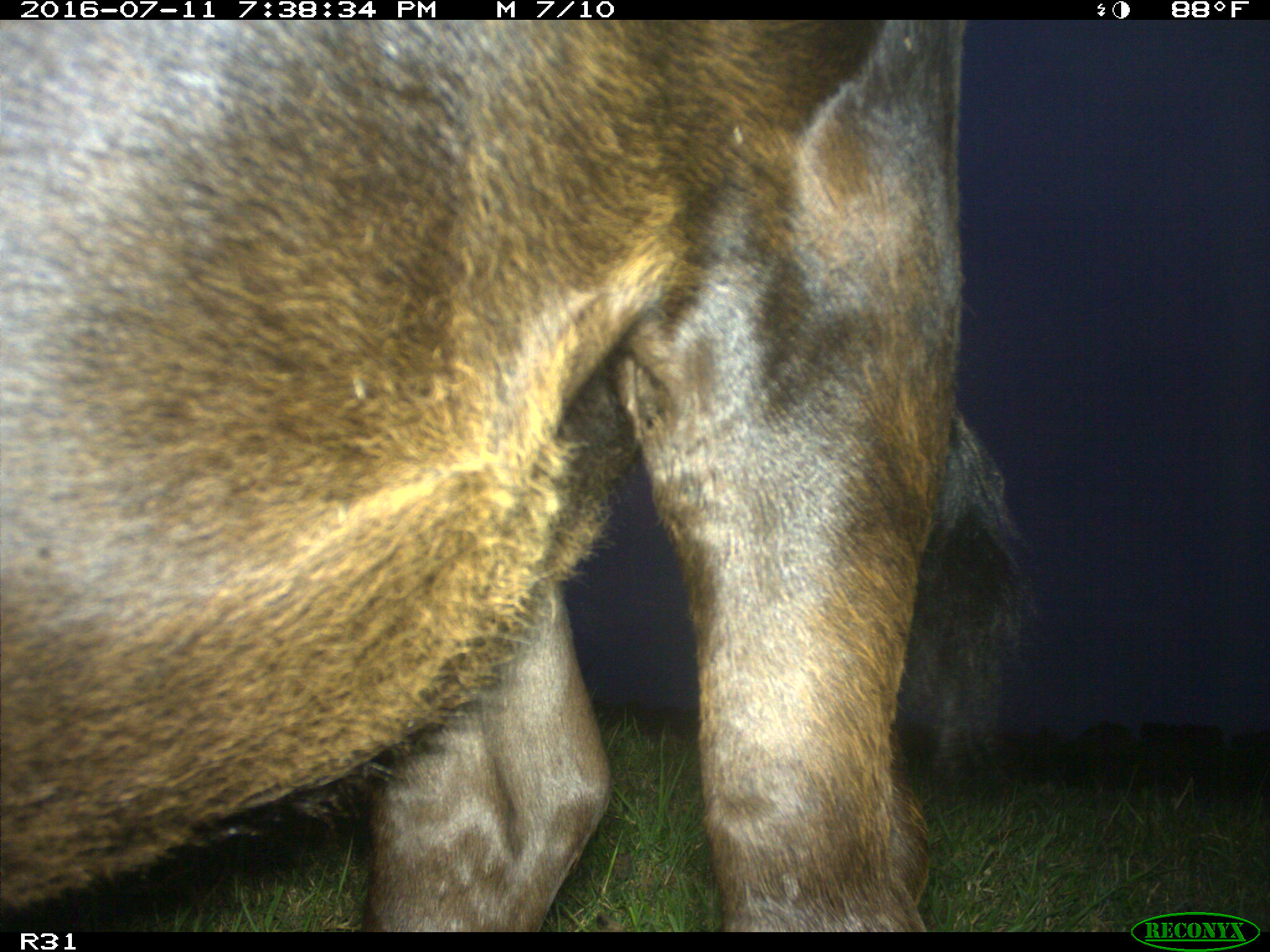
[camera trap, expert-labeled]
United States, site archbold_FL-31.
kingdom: Animalia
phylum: Chordata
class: Mammalia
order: Artiodactyla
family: Bovidae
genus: Bos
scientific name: Bos taurus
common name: domestic cow